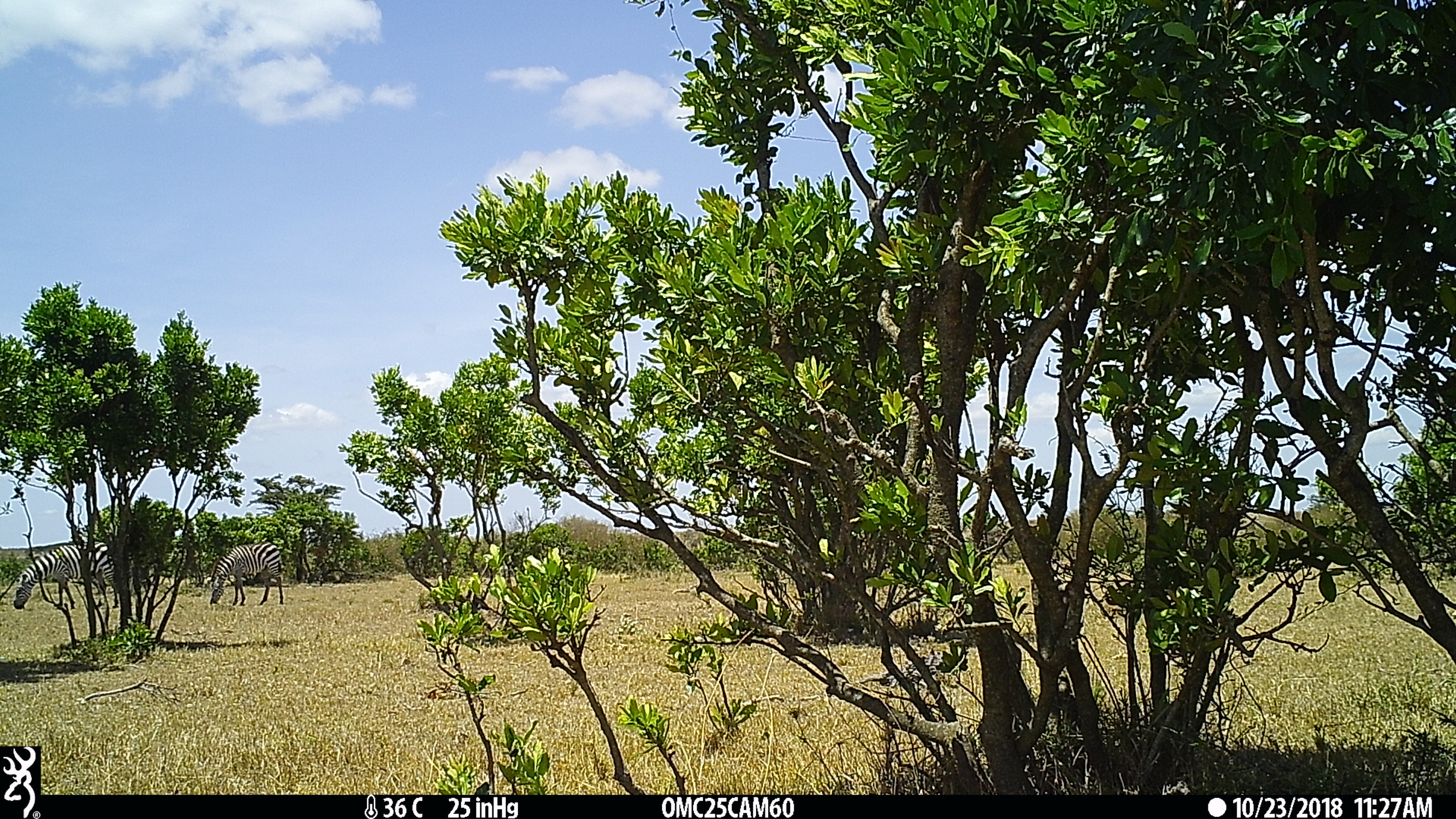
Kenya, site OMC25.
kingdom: Animalia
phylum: Chordata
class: Mammalia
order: Perissodactyla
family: Equidae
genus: Equus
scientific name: Equus quagga burchellii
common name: burchell's zebra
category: zebra